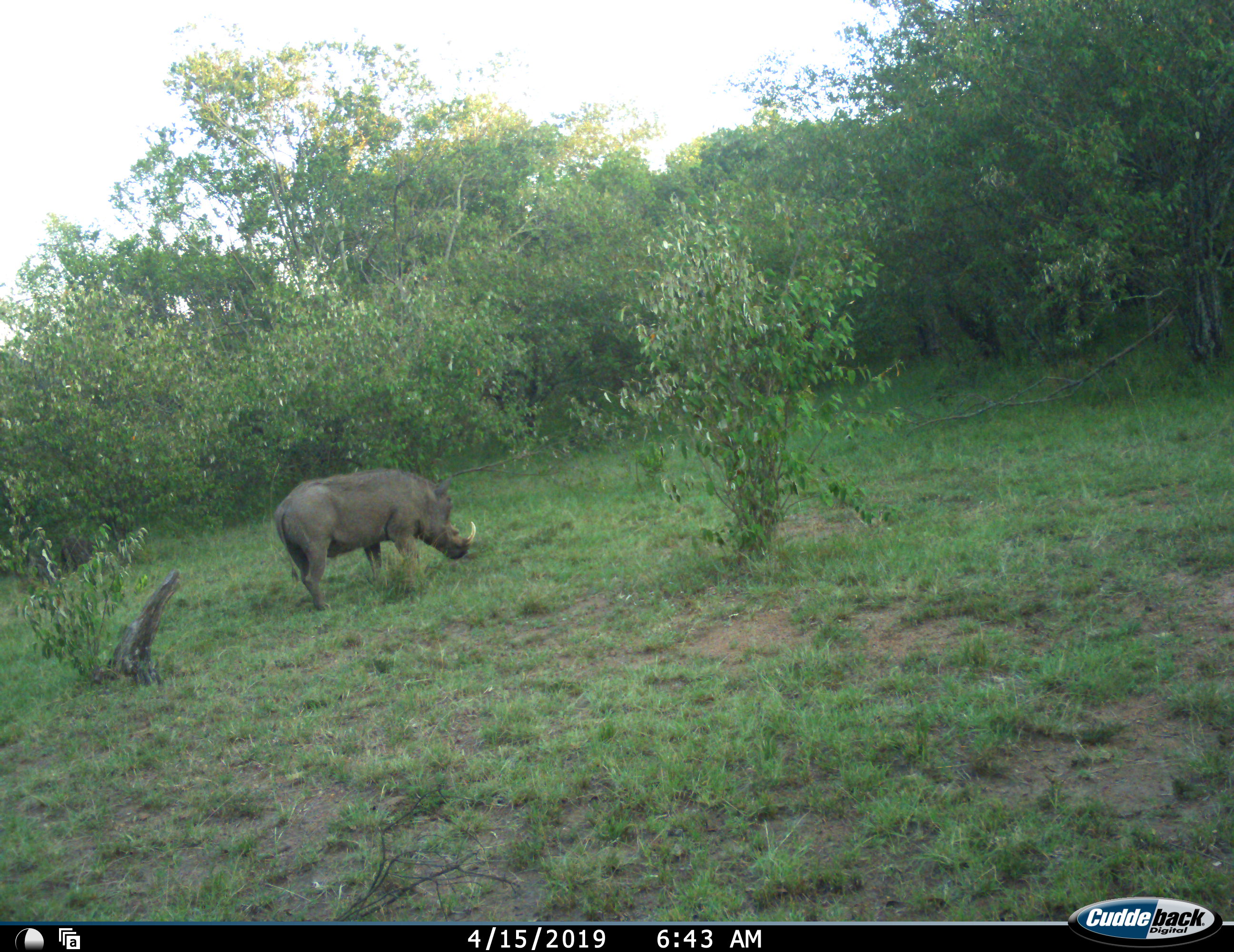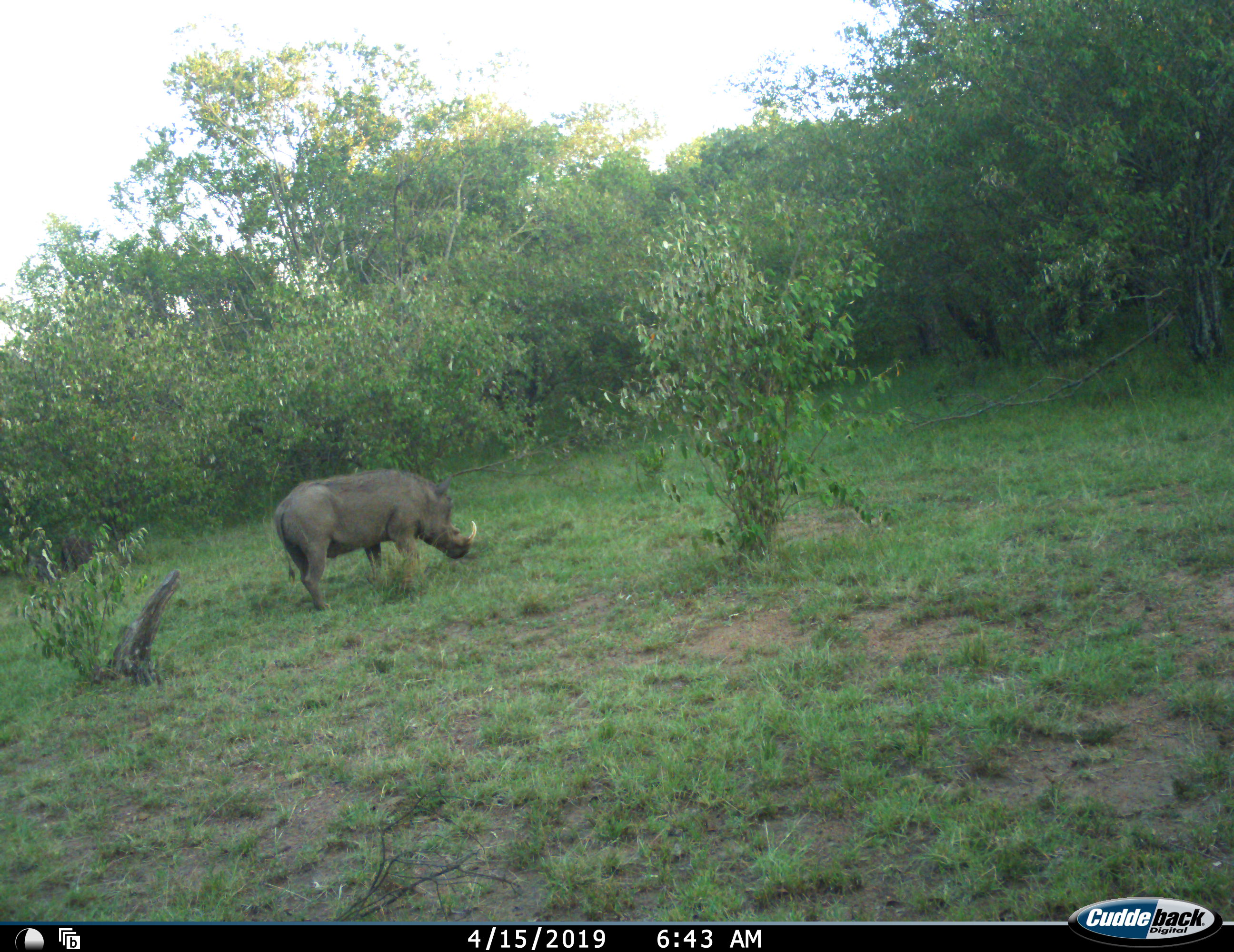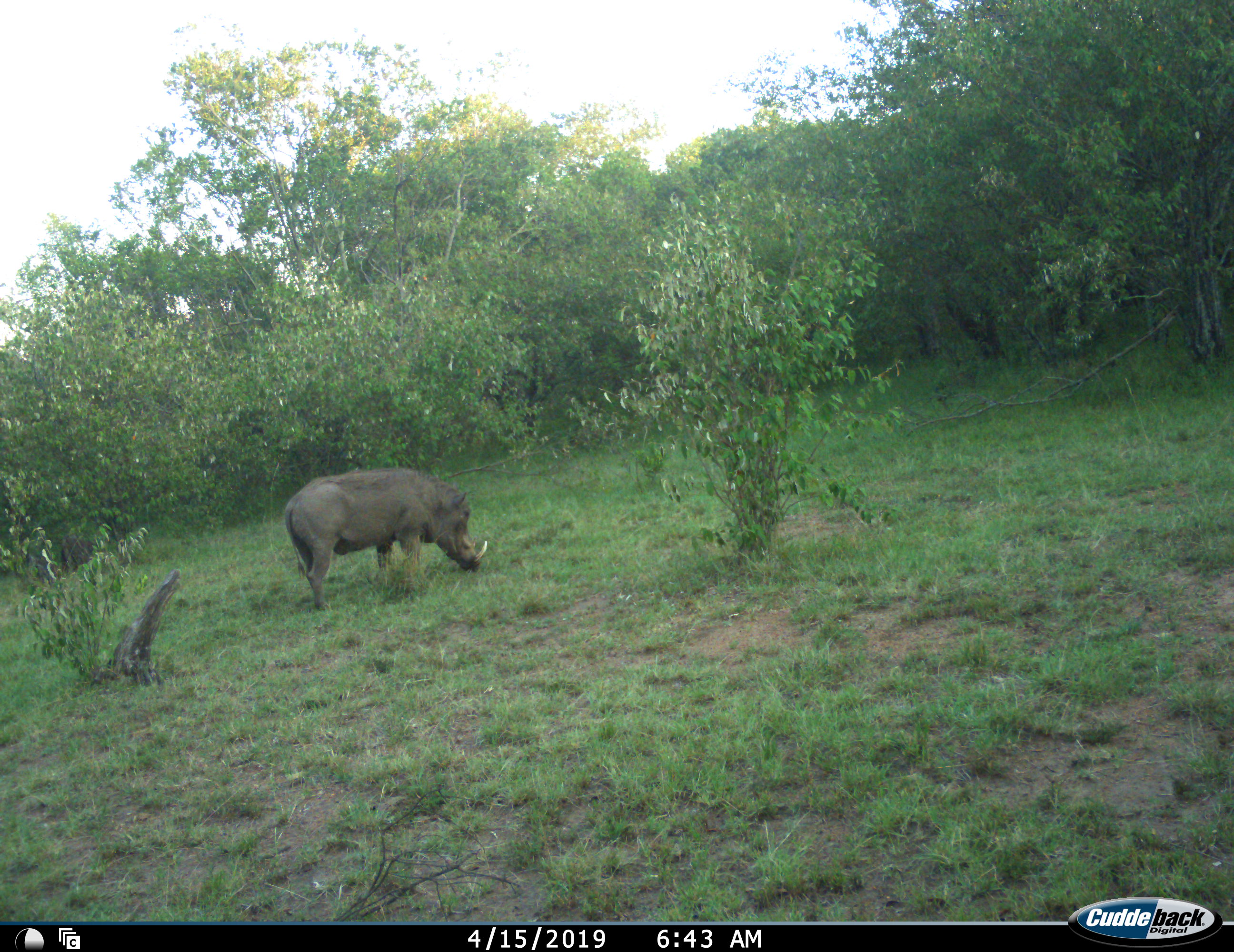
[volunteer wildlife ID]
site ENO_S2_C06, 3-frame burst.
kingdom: Animalia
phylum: Chordata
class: Mammalia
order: Artiodactyla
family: Suidae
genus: Phacochoerus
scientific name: Phacochoerus africanus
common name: warthog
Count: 1.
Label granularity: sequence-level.